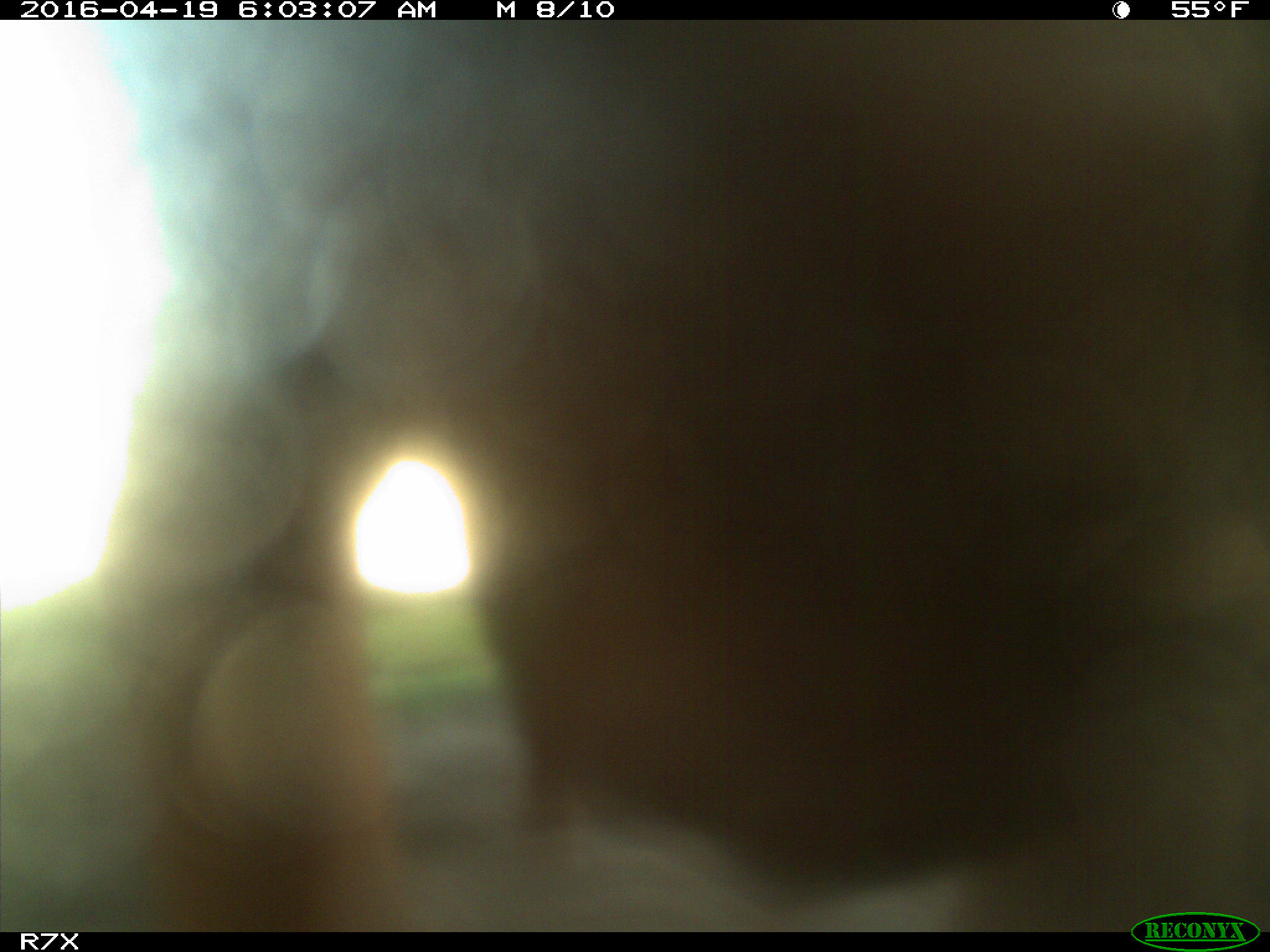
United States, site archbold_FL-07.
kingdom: Animalia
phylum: Chordata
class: Mammalia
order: Artiodactyla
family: Bovidae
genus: Bos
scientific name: Bos taurus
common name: domestic cow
Bos taurus (domestic cow).